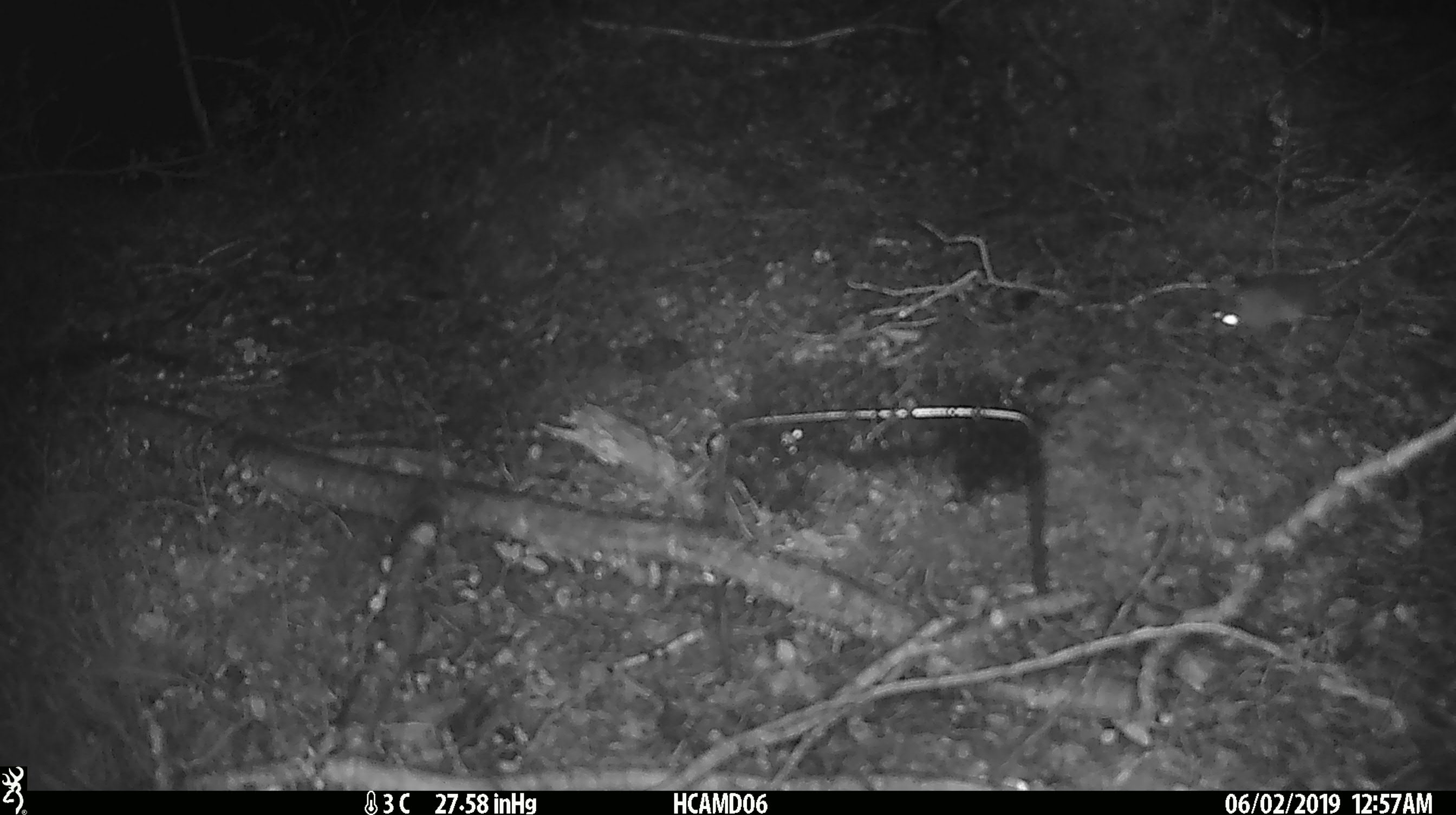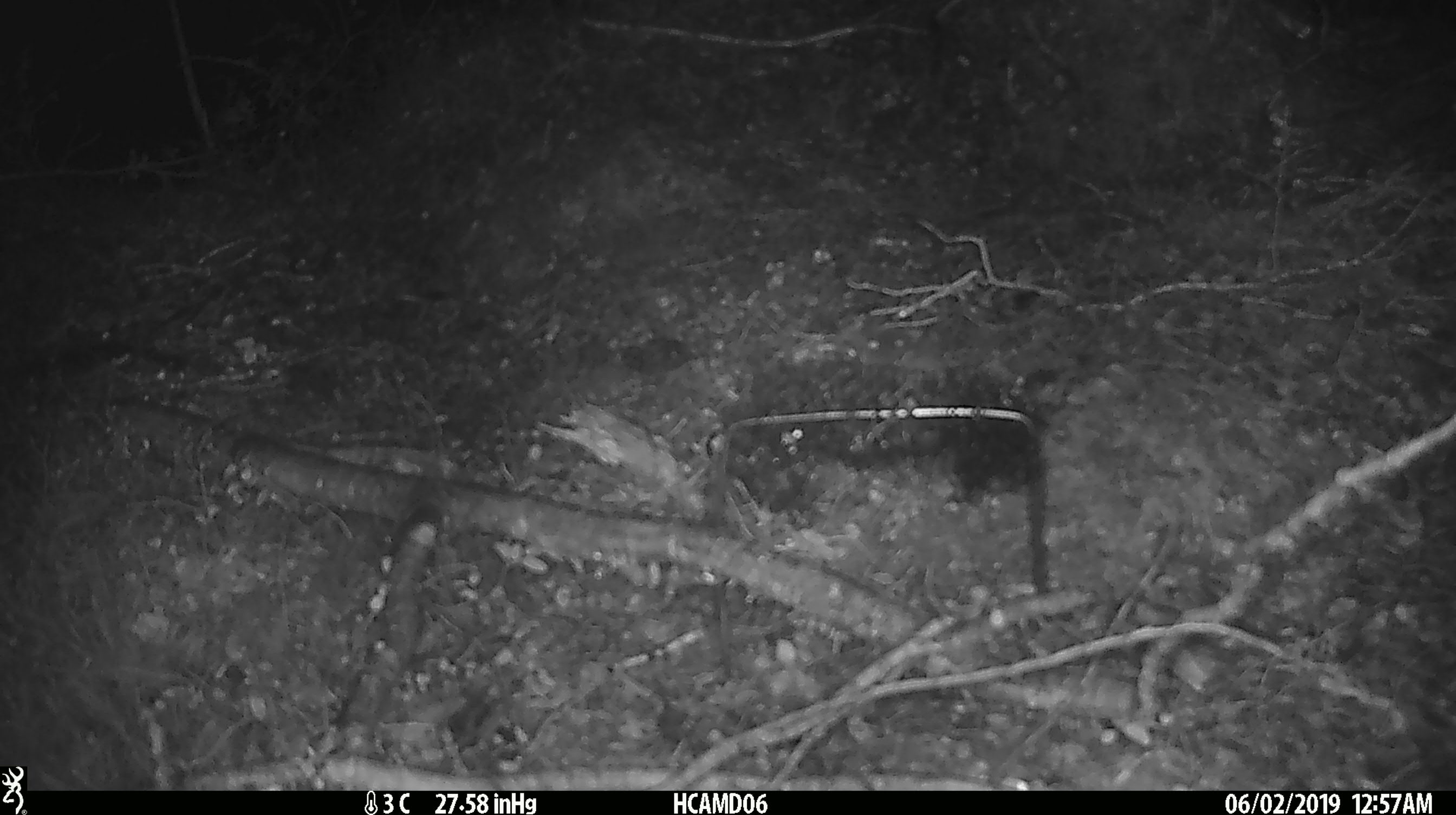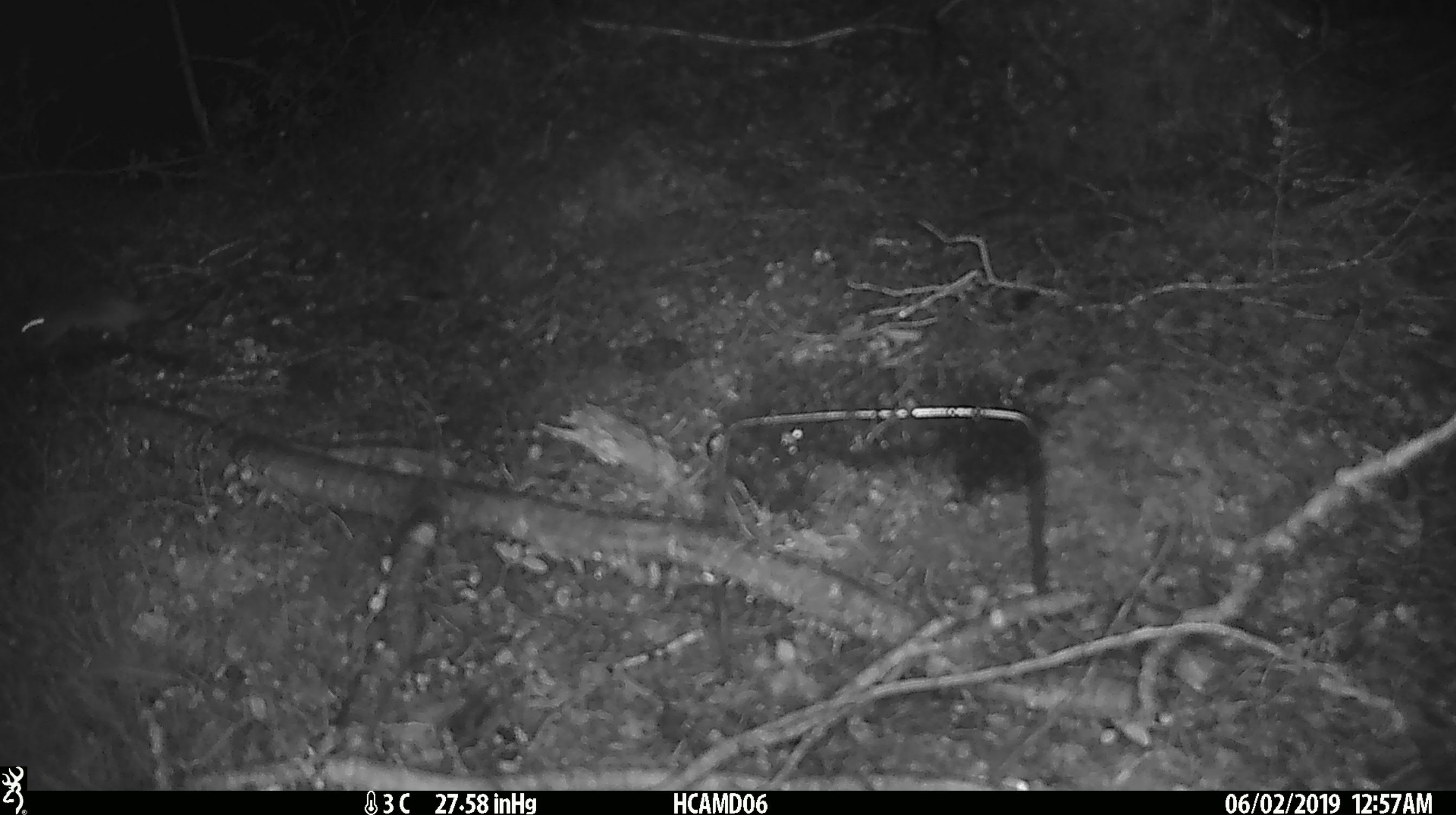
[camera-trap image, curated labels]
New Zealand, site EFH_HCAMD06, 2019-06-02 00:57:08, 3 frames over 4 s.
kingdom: Animalia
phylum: Chordata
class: Mammalia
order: Rodentia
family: Muridae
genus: Mus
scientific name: Mus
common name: mouse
Mouse (Mus).